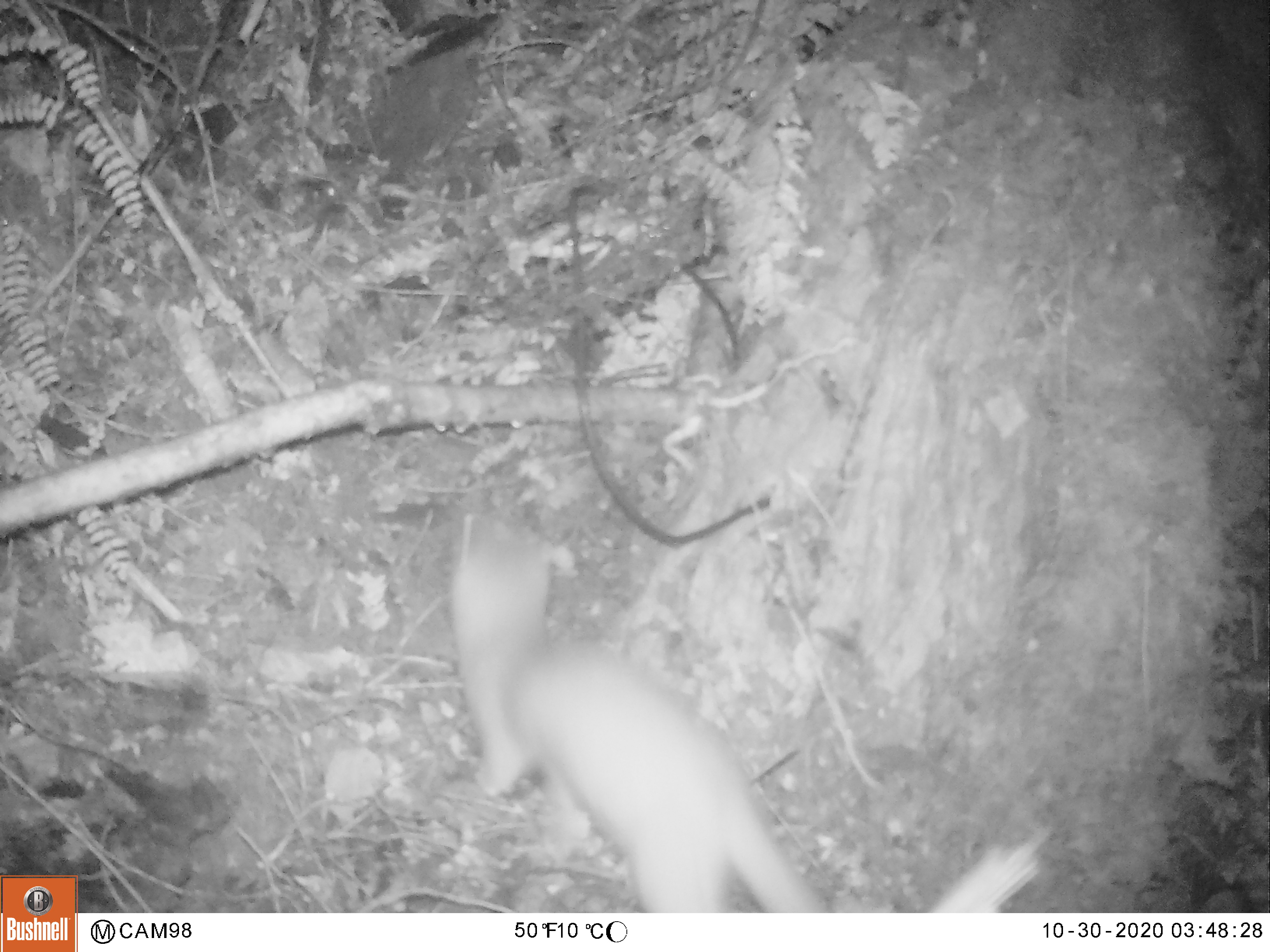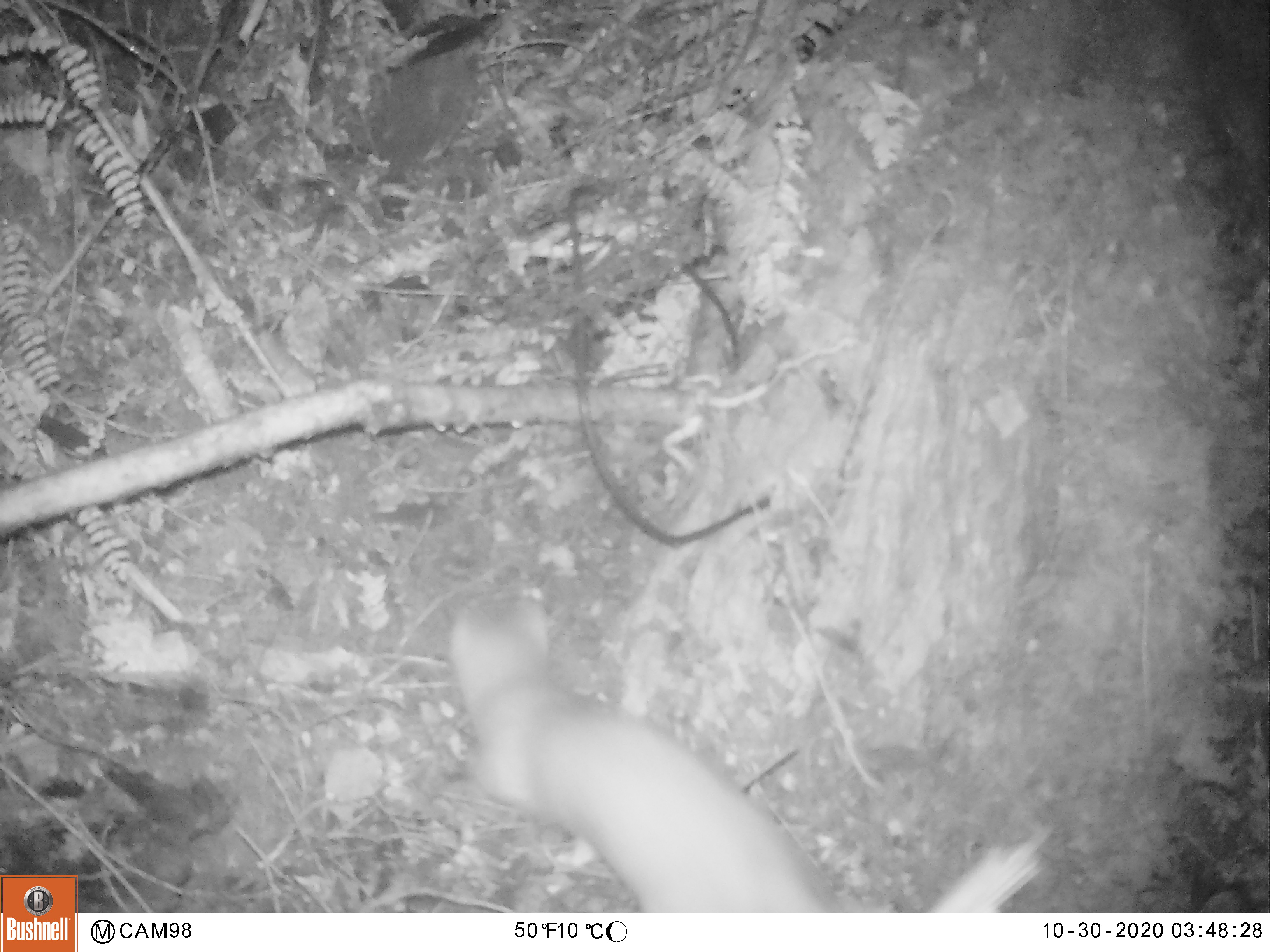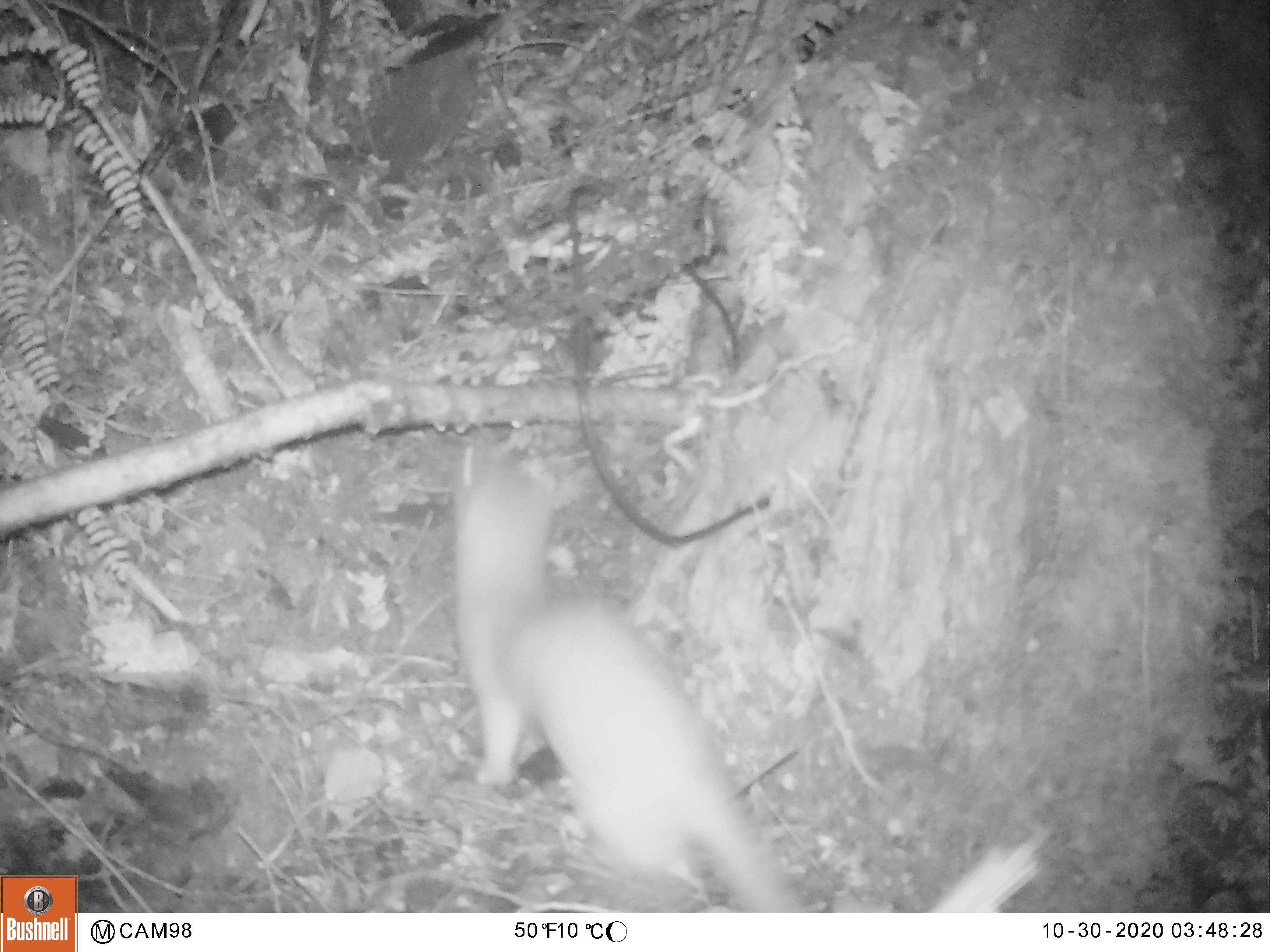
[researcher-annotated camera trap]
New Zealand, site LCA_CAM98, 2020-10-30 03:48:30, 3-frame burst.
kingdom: Animalia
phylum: Chordata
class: Mammalia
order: Carnivora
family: Mustelidae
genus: Mustela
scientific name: Mustela erminea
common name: stoat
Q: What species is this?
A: Stoat (Mustela erminea).